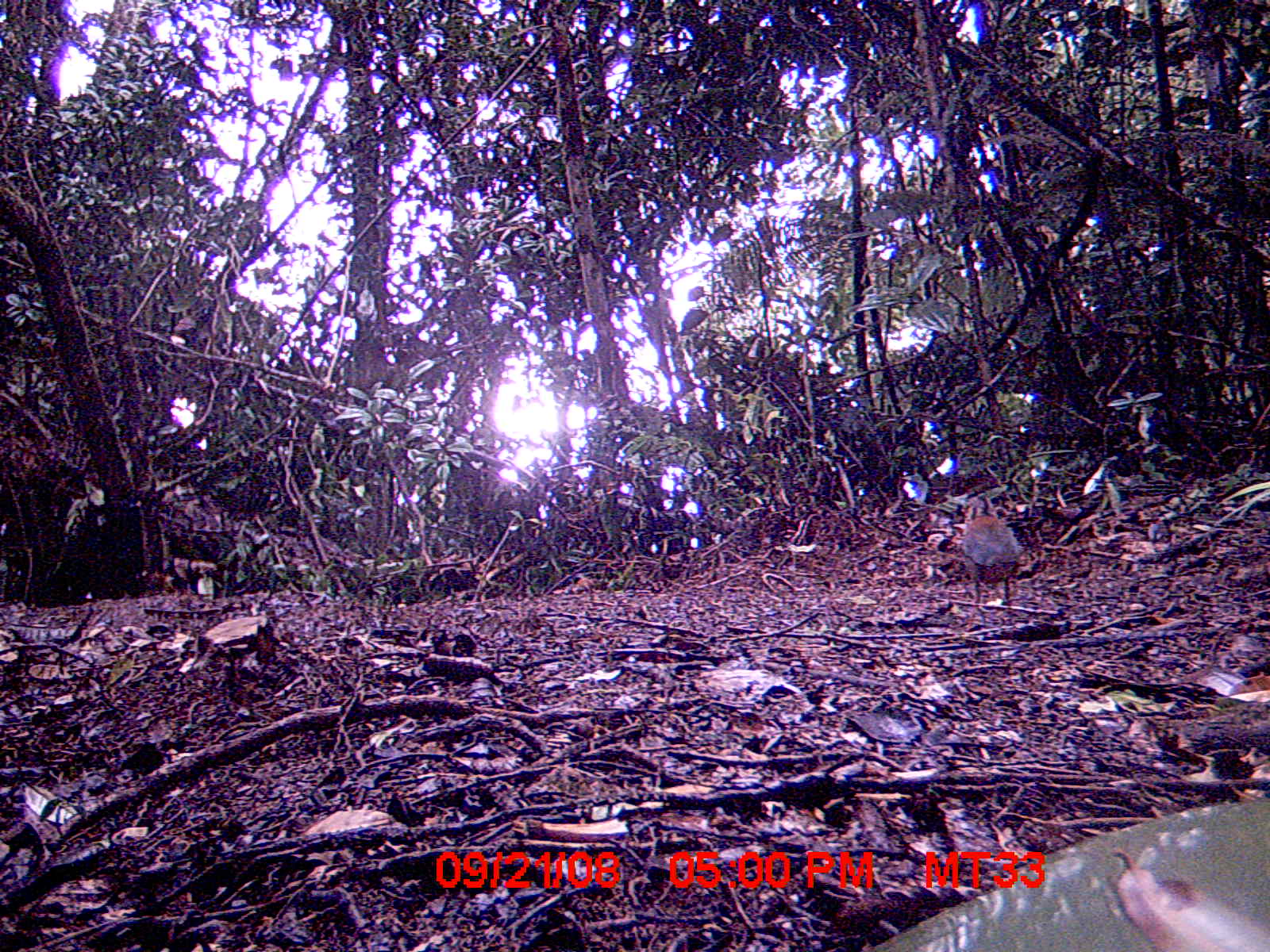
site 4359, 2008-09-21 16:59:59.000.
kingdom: Animalia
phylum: Chordata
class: Aves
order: Coraciiformes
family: Brachypteraciidae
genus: Brachypteracias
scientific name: Brachypteracias squamiger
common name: scaly ground-roller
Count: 1.